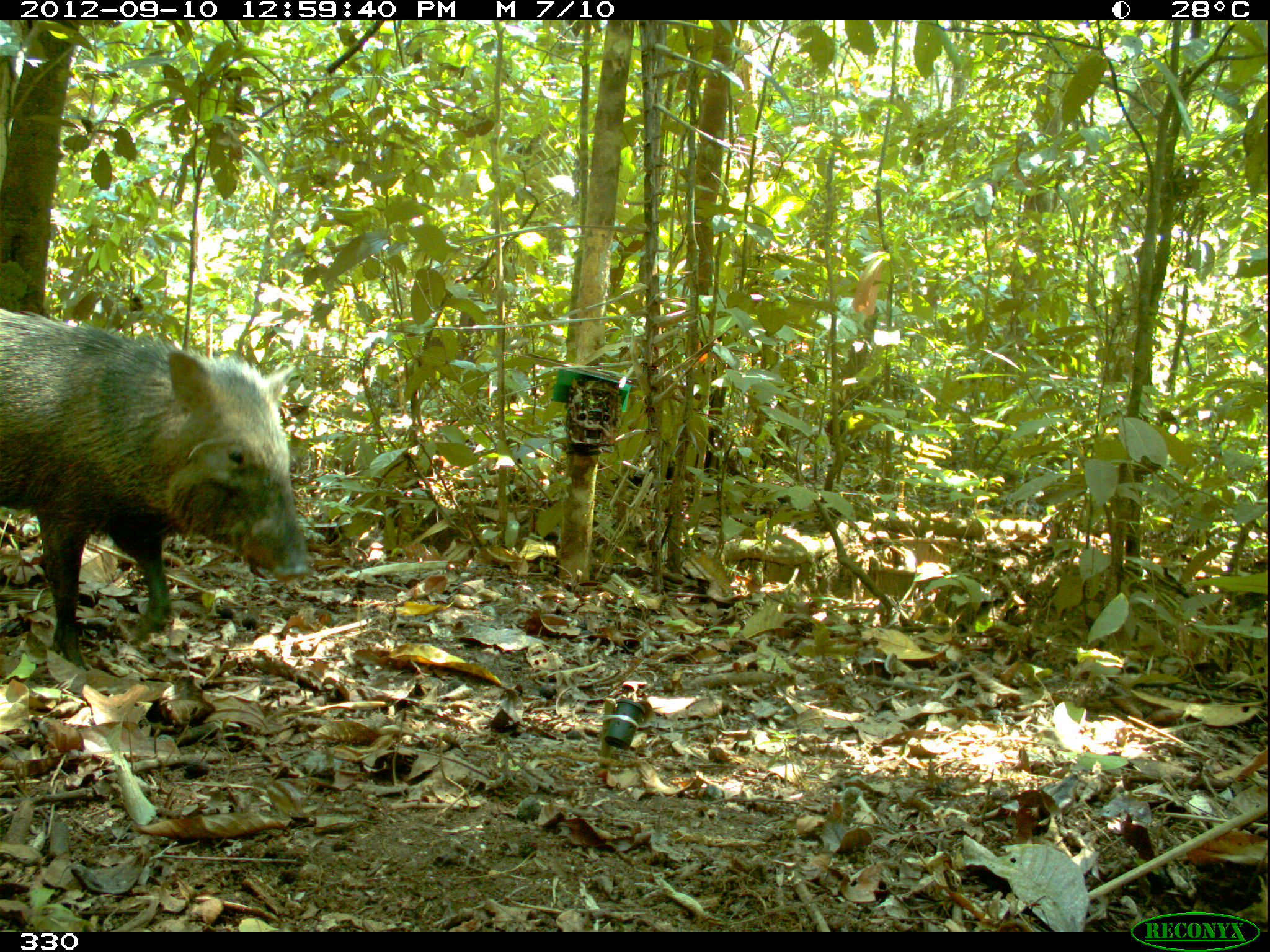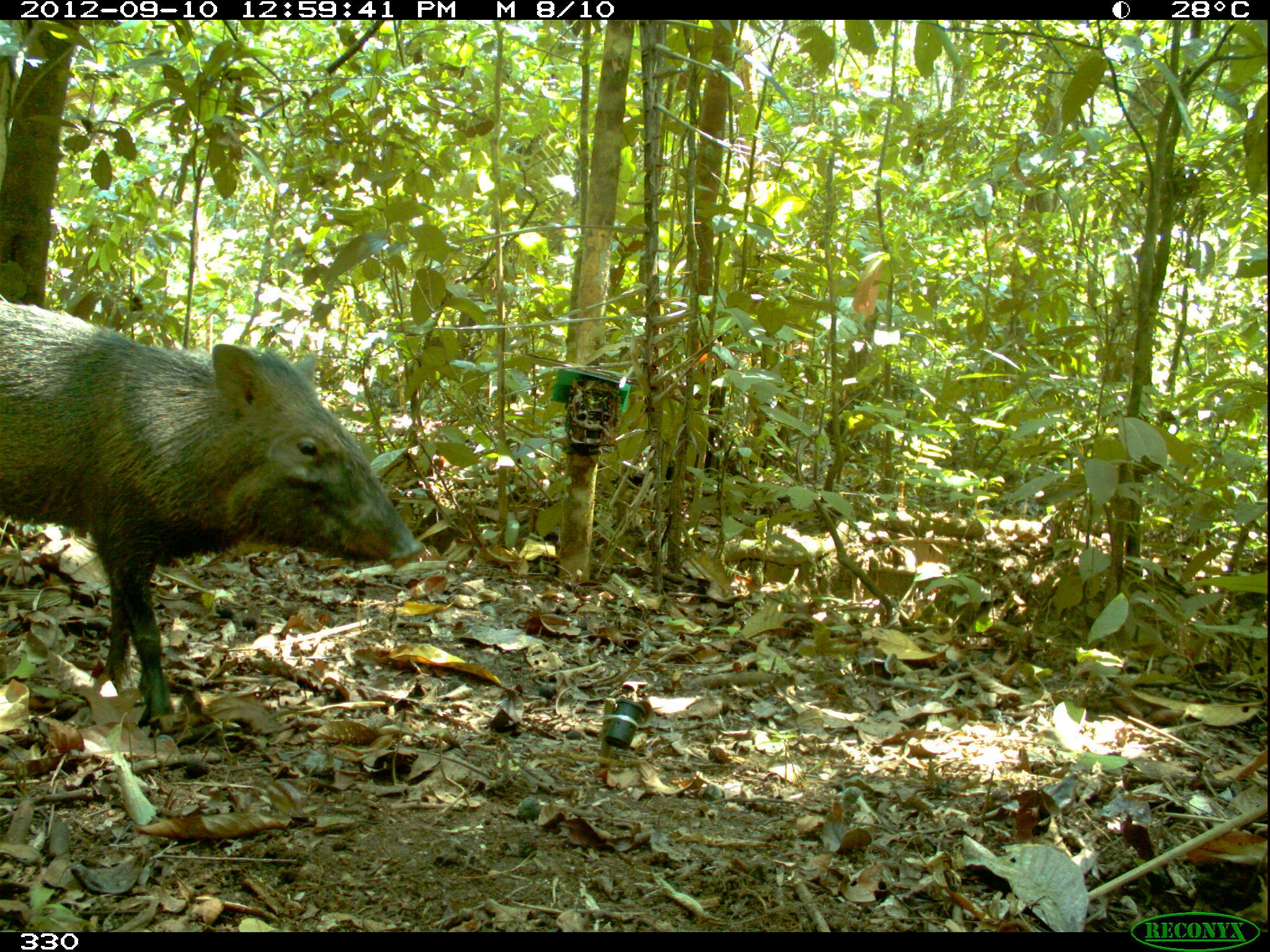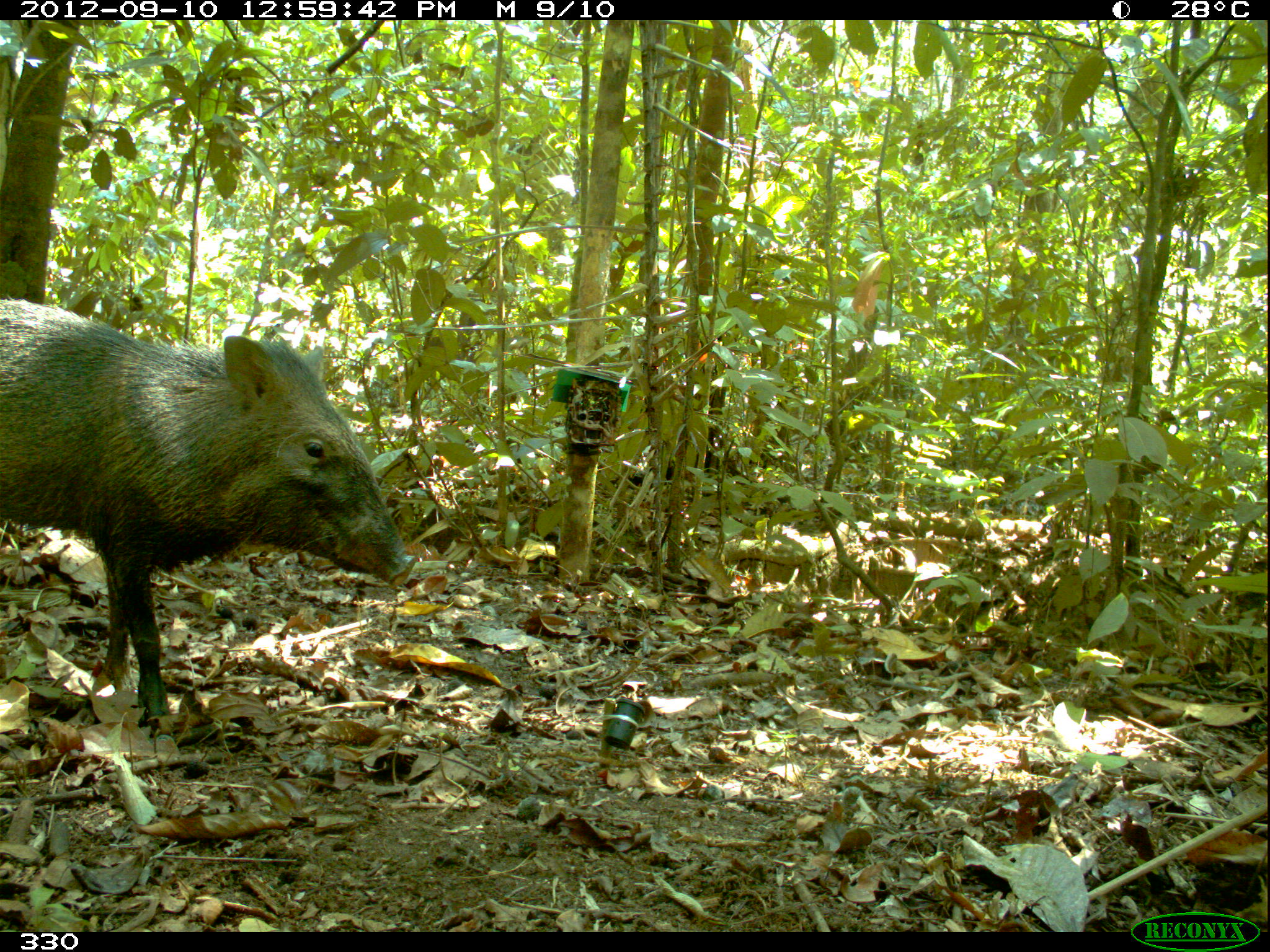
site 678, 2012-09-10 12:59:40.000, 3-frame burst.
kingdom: Animalia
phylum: Chordata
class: Mammalia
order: Artiodactyla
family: Tayassuidae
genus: Pecari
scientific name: Pecari tajacu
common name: collared peccary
Pecari tajacu (collared peccary).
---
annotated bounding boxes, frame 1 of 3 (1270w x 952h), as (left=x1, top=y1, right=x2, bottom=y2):
pecari tajacu: (left=0, top=306, right=307, bottom=668)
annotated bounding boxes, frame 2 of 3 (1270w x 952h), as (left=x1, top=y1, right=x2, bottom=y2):
pecari tajacu: (left=0, top=300, right=423, bottom=734)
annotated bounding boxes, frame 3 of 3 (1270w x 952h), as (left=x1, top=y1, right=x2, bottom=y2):
pecari tajacu: (left=0, top=297, right=409, bottom=735)